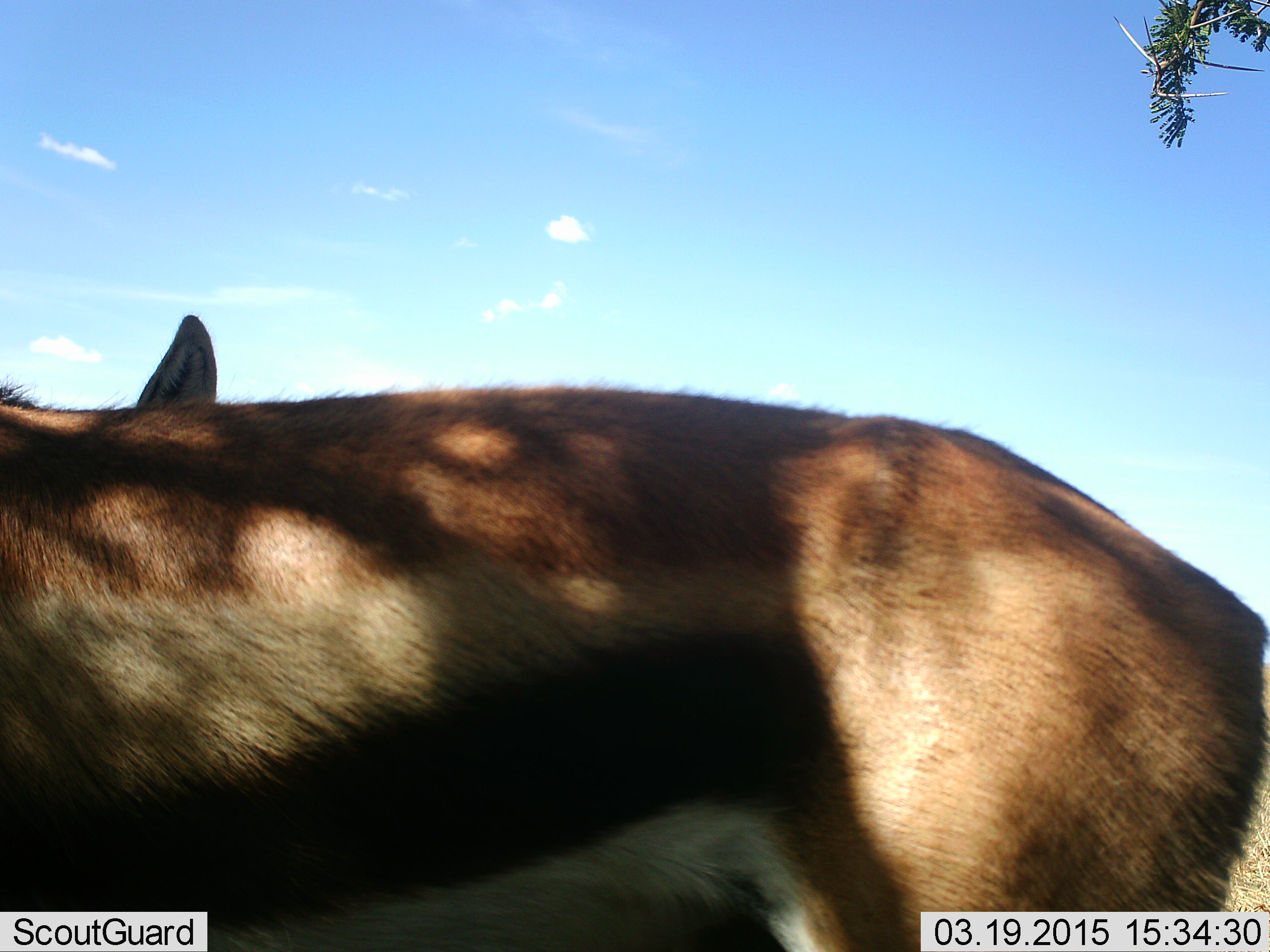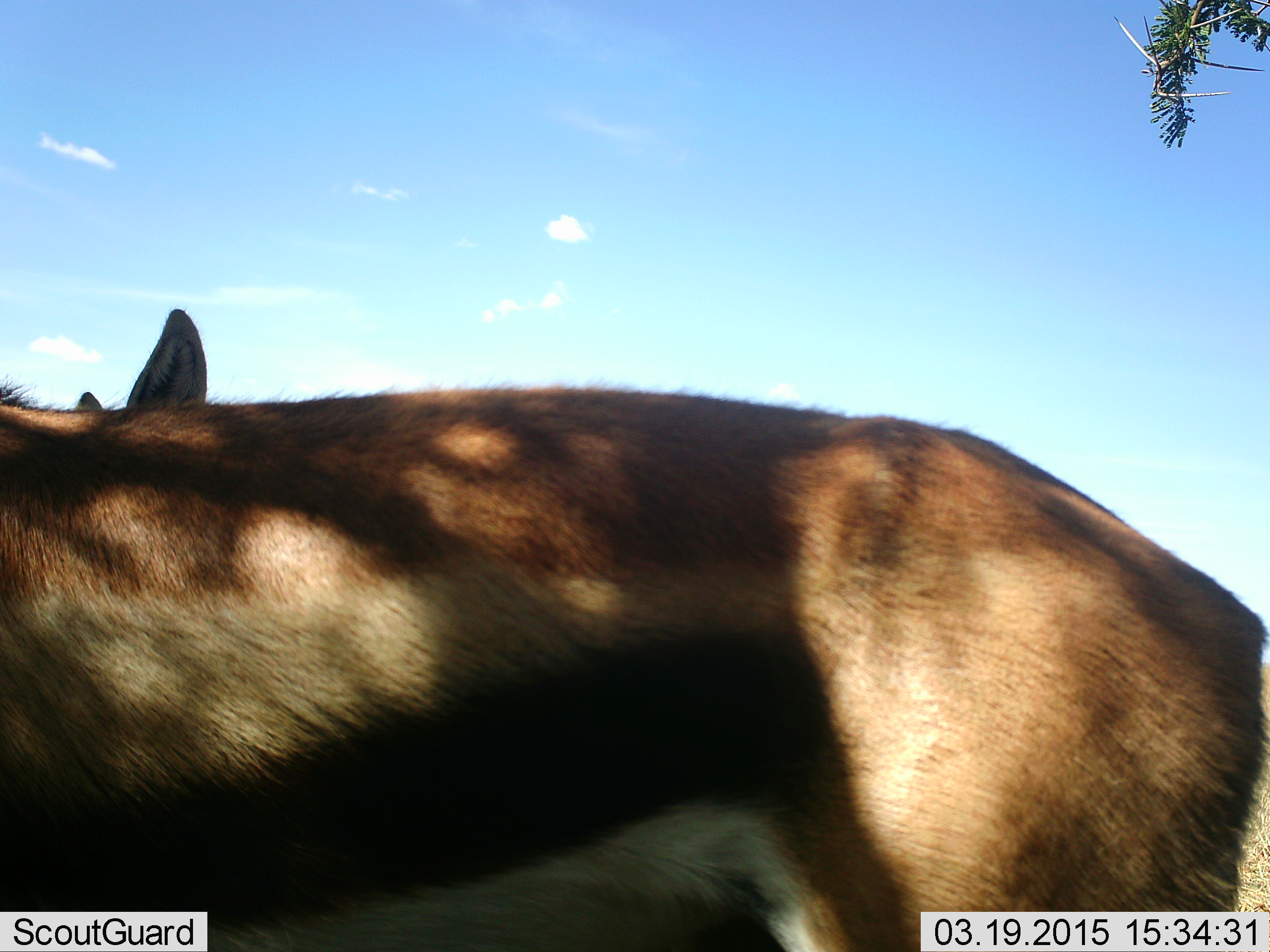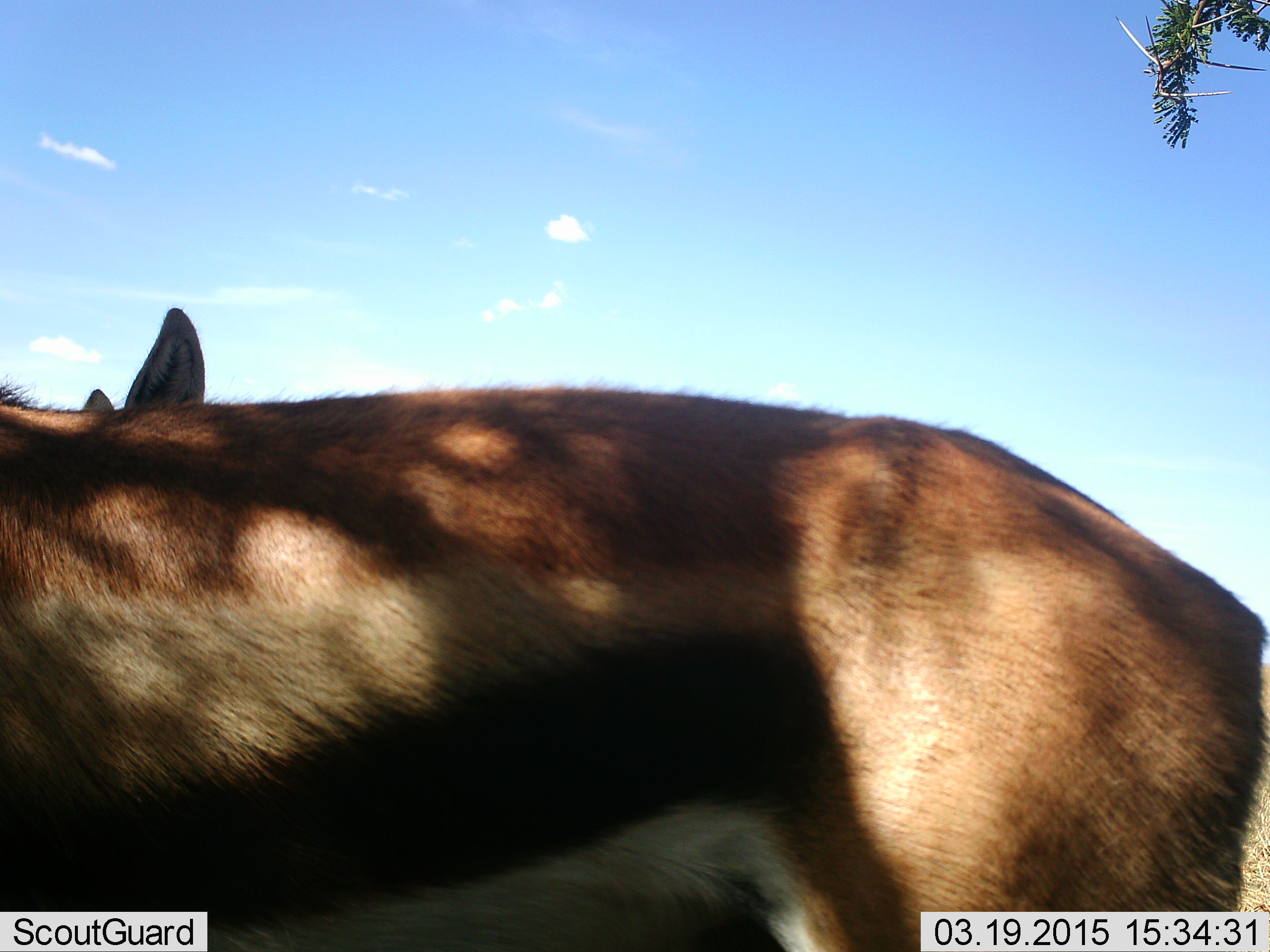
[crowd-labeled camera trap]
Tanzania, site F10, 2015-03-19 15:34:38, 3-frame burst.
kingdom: Animalia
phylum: Chordata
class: Mammalia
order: Artiodactyla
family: Bovidae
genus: Eudorcas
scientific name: Eudorcas thomsonii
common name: thomson's gazelle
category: gazellethomsons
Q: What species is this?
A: Gazellethomsons (thomson's gazelle) (Eudorcas thomsonii).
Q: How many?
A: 2.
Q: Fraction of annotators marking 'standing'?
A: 90%.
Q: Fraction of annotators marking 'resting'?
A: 0%.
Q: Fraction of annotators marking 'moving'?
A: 10%.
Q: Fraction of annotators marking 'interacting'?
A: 0%.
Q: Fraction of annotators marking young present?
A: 0%.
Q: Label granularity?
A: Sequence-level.